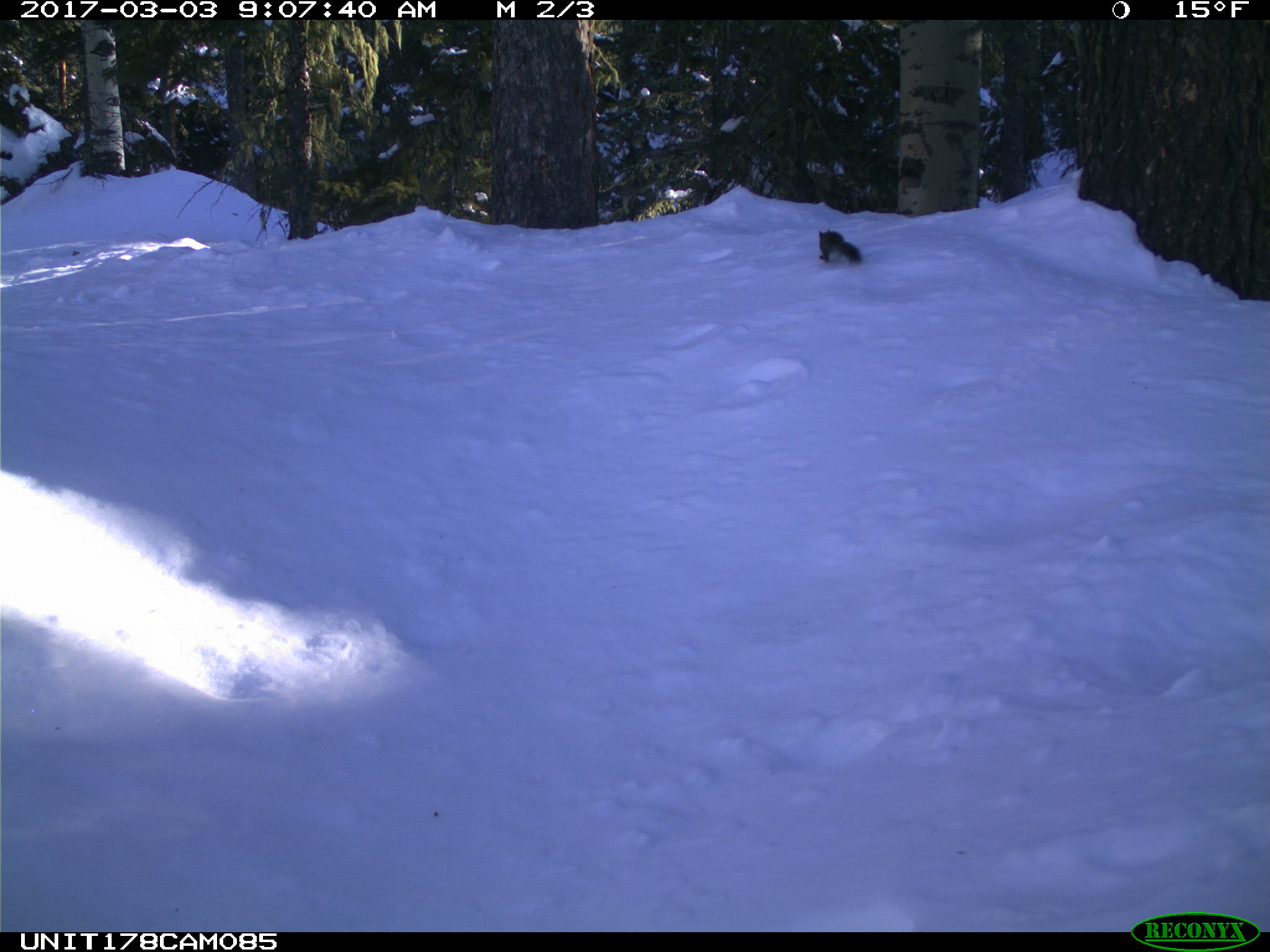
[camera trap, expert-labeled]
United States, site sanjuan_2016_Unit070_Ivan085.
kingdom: Animalia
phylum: Chordata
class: Mammalia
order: Rodentia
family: Sciuridae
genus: Tamiasciurus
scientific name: Tamiasciurus hudsonicus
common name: american red squirrel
Tamiasciurus hudsonicus (american red squirrel).